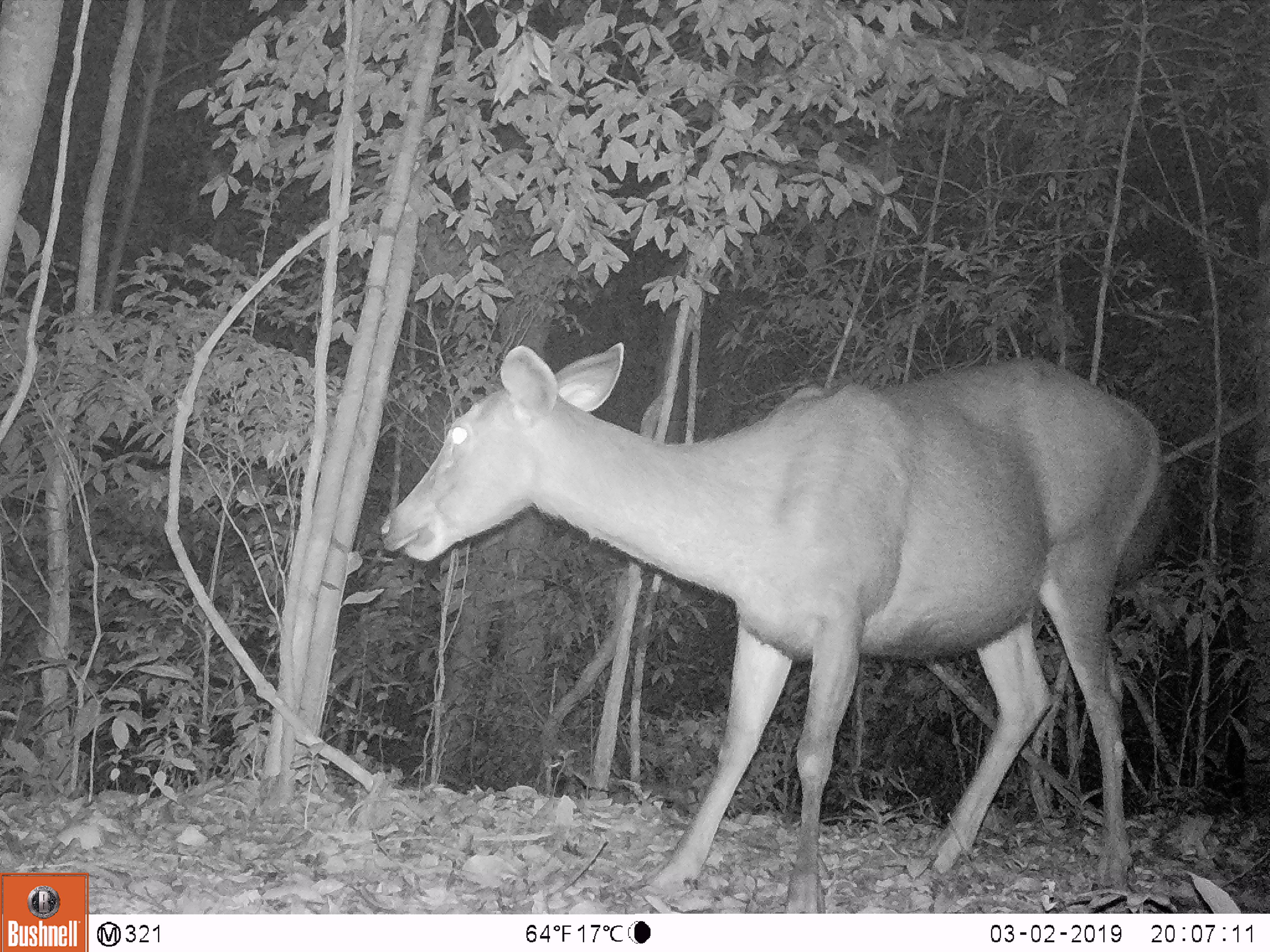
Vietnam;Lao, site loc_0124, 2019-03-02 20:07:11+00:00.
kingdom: Animalia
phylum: Chordata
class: Mammalia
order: Artiodactyla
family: Cervidae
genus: Rusa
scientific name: Rusa unicolor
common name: sambar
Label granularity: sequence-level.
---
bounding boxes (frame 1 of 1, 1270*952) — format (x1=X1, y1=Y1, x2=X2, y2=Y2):
sambar: (x1=379, y1=341, x2=1163, y2=913)